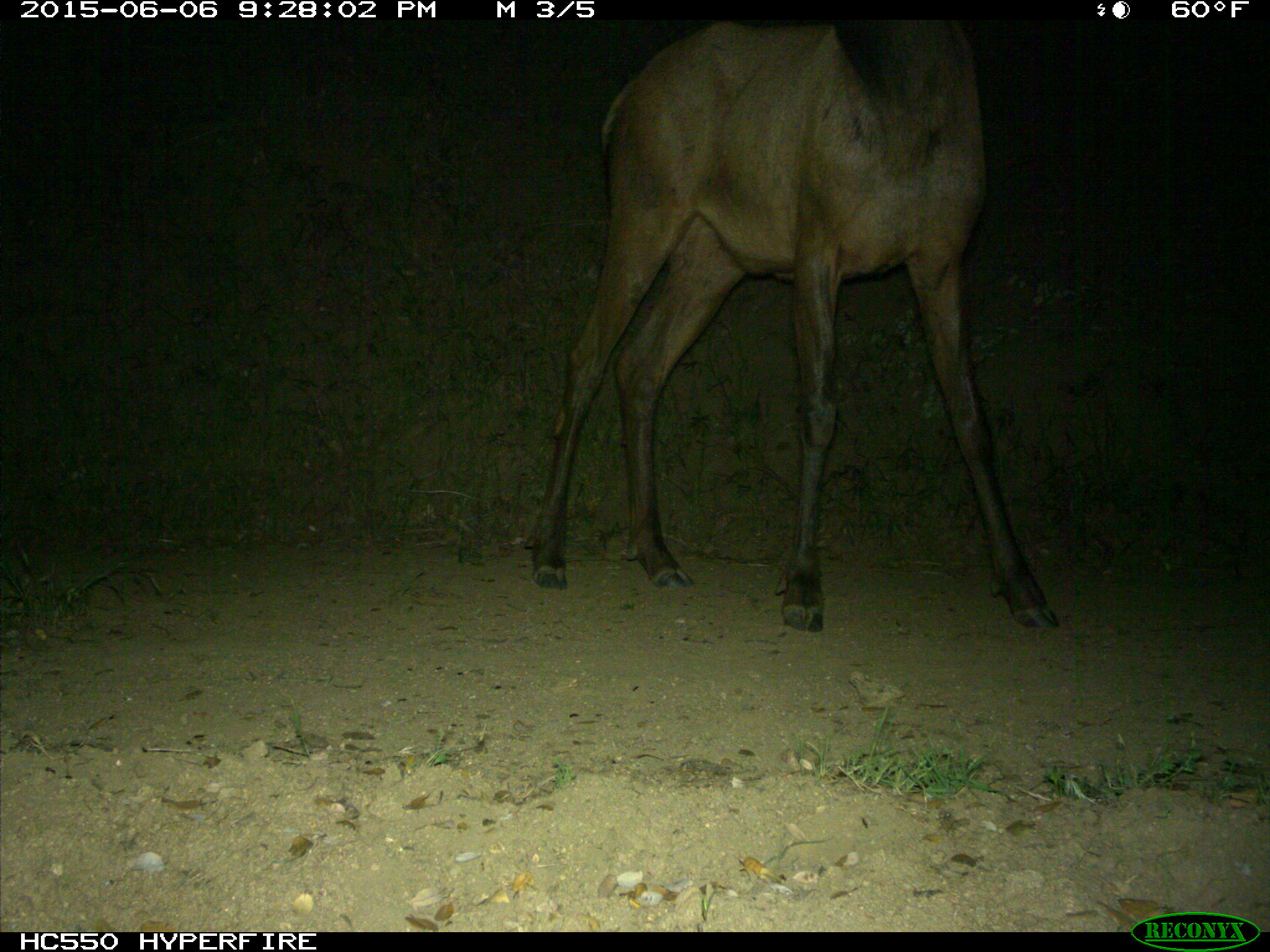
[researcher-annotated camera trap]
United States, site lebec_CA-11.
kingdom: Animalia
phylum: Chordata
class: Mammalia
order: Artiodactyla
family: Cervidae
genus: Cervus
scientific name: Cervus canadensis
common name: elk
Cervus canadensis (elk).